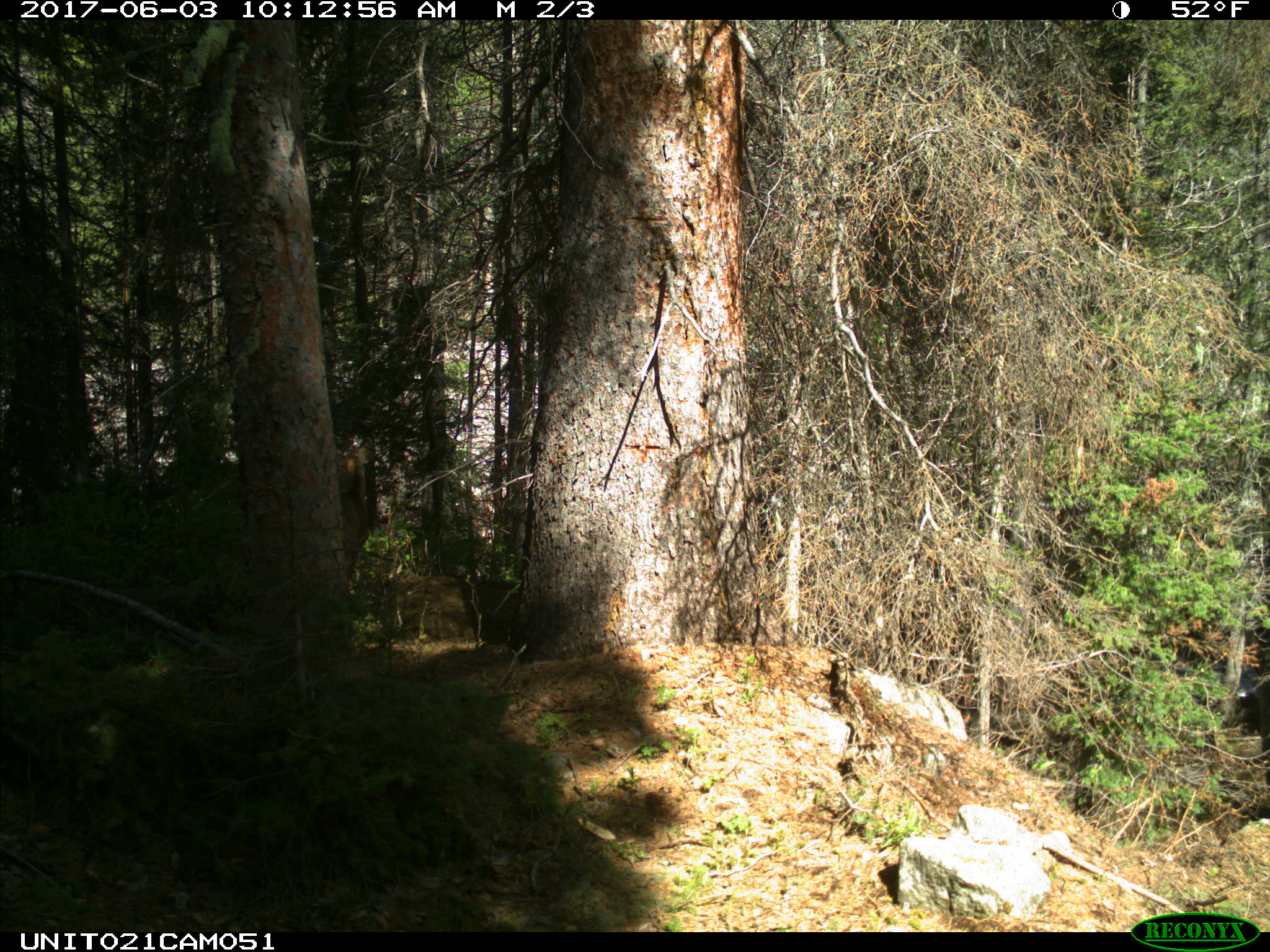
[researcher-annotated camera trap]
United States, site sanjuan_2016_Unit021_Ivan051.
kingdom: Animalia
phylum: Chordata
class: Mammalia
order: Artiodactyla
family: Cervidae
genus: Odocoileus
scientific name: Odocoileus hemionus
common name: mule deer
Odocoileus hemionus (mule deer).